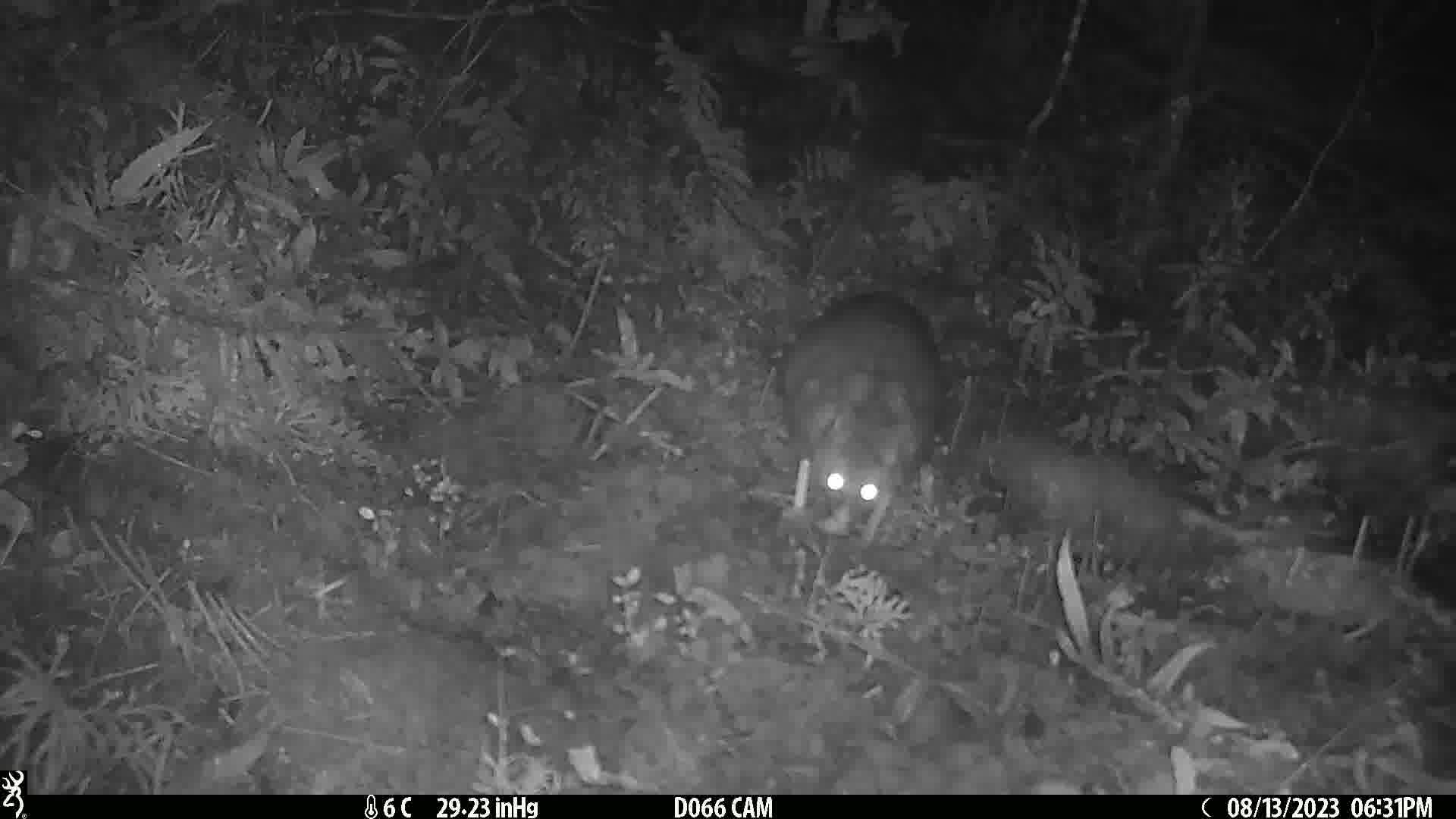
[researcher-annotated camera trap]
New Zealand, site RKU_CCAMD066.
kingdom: Animalia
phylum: Chordata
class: Mammalia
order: Diprotodontia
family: Phalangeridae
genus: Trichosurus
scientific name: Trichosurus vulpecula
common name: common brushtail possum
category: possum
Possum (common brushtail possum) (Trichosurus vulpecula).